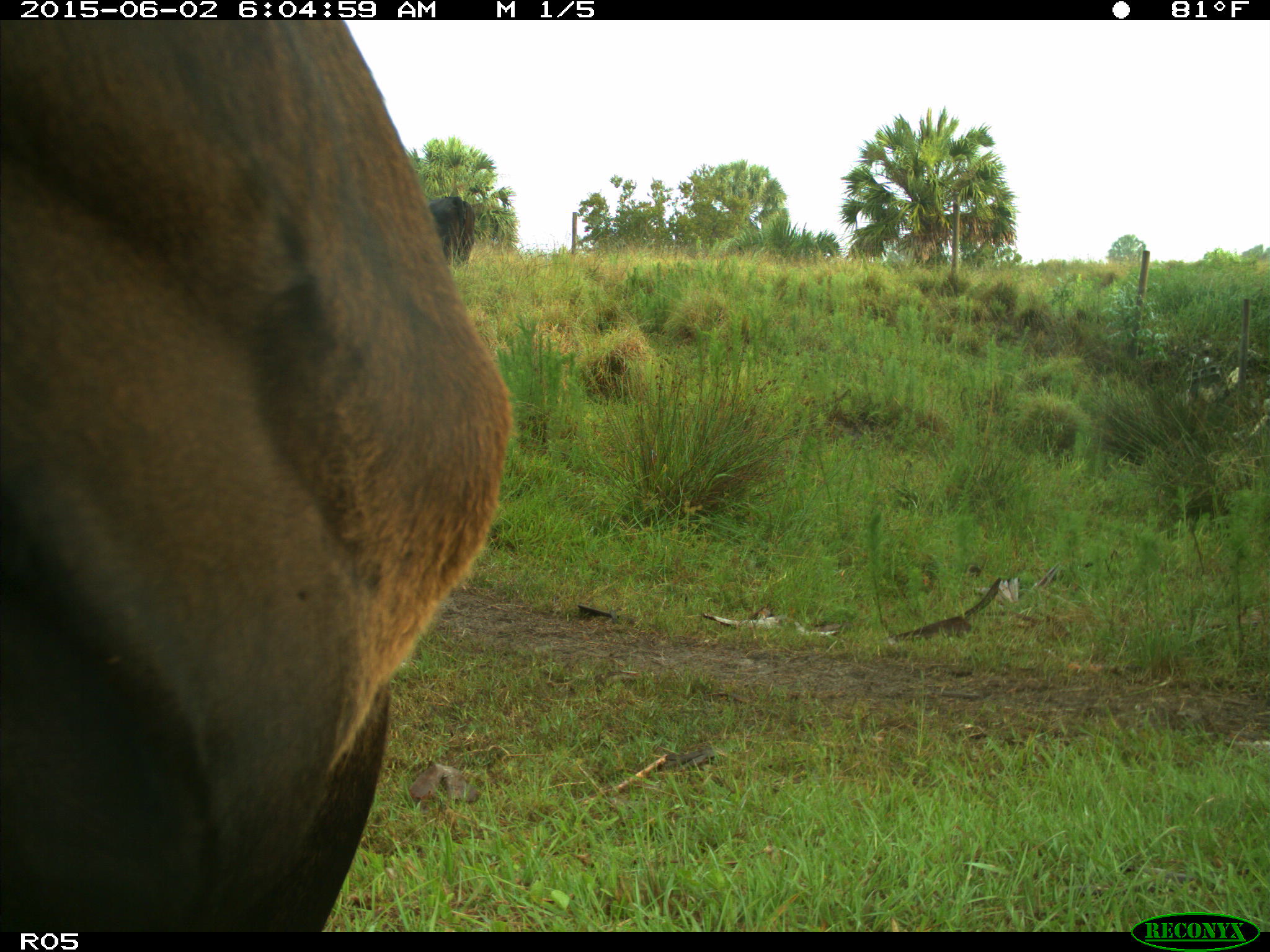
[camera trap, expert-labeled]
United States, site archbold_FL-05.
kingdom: Animalia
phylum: Chordata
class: Mammalia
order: Artiodactyla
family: Bovidae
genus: Bos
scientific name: Bos taurus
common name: domestic cow